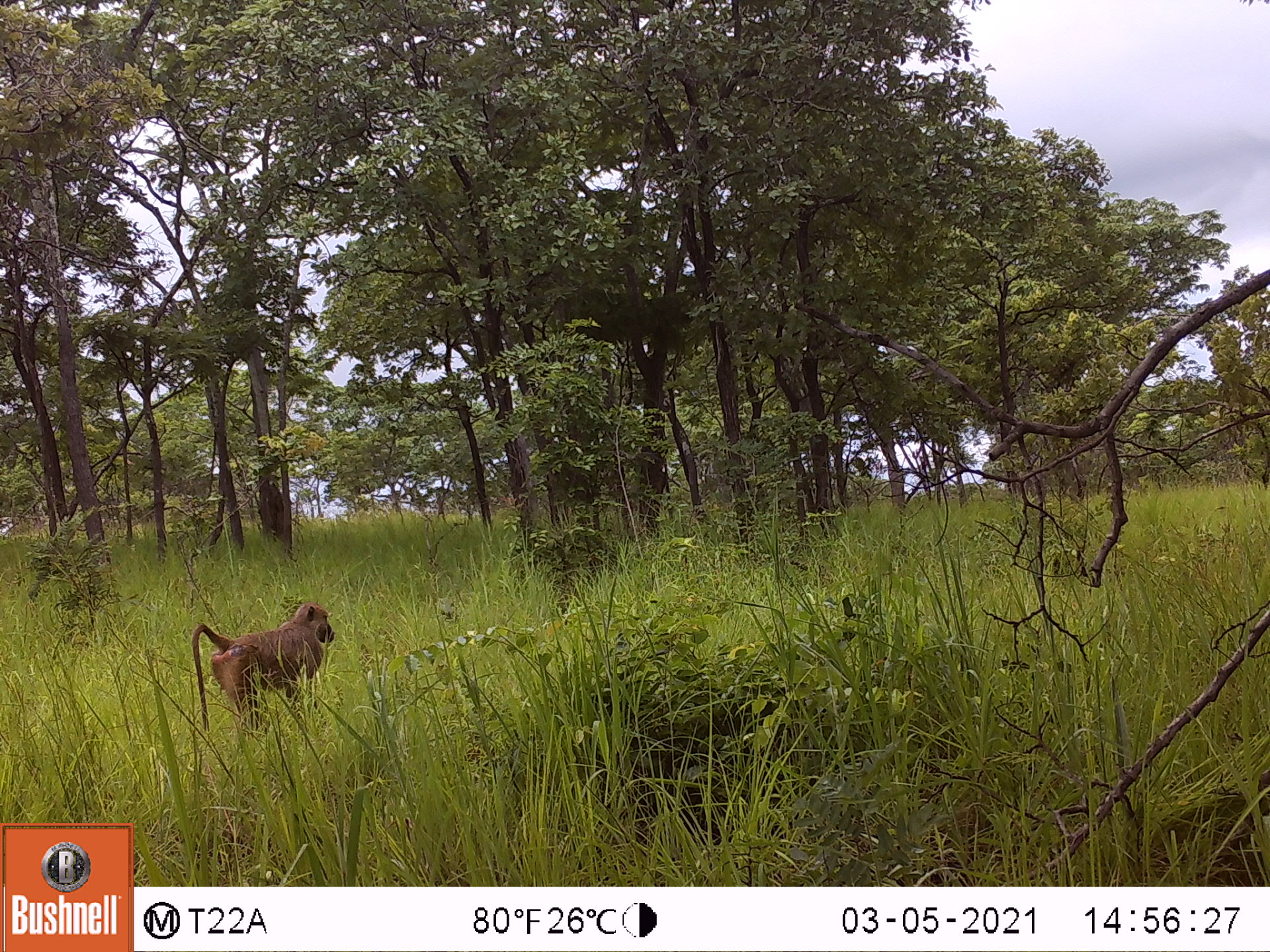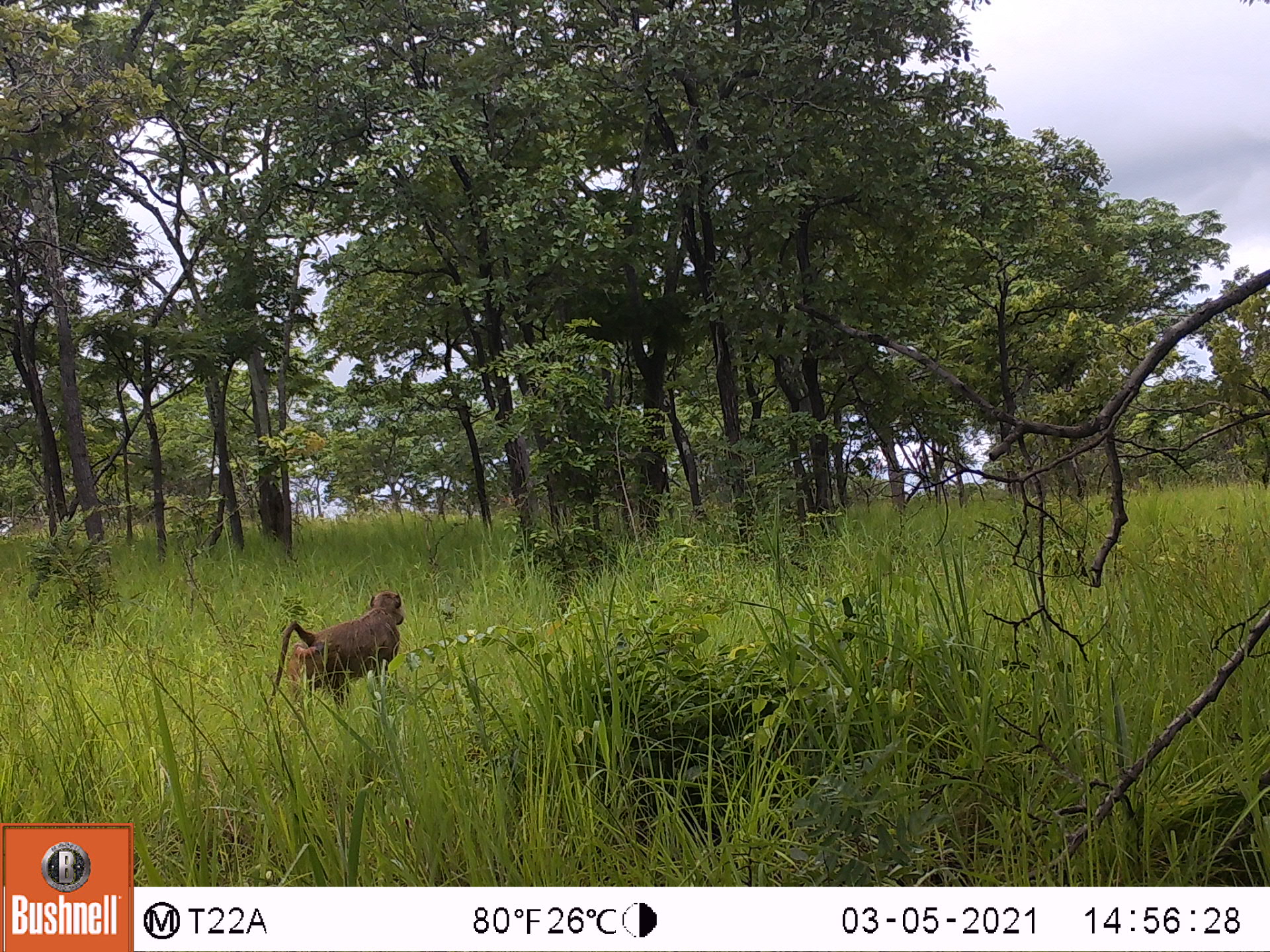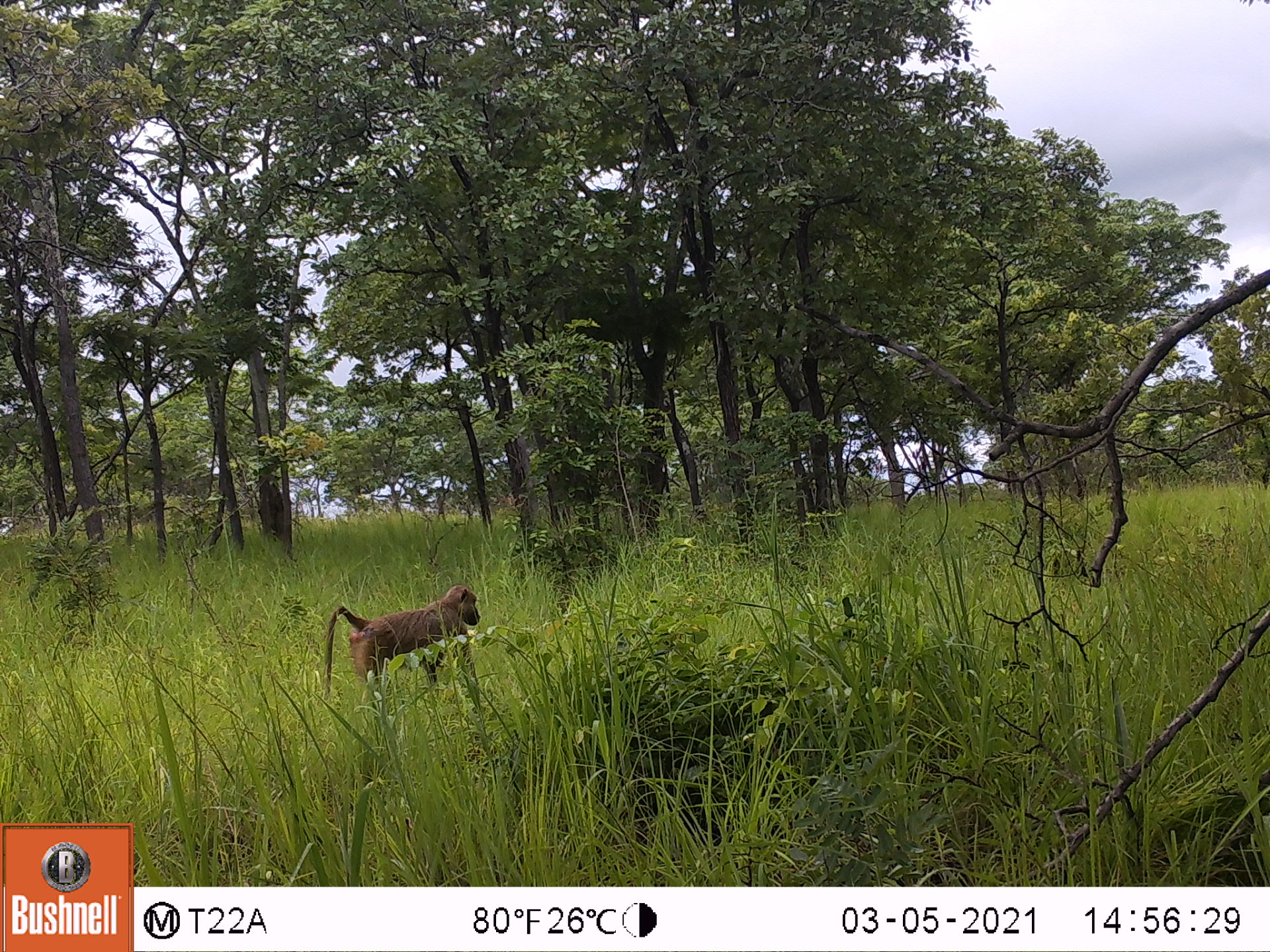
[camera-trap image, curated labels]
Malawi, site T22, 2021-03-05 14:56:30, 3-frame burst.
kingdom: Animalia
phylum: Chordata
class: Mammalia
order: Primates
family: Cercopithecidae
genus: Papio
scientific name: Papio cynocephalus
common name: yellow baboon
Yellow baboon (Papio cynocephalus), count 1.